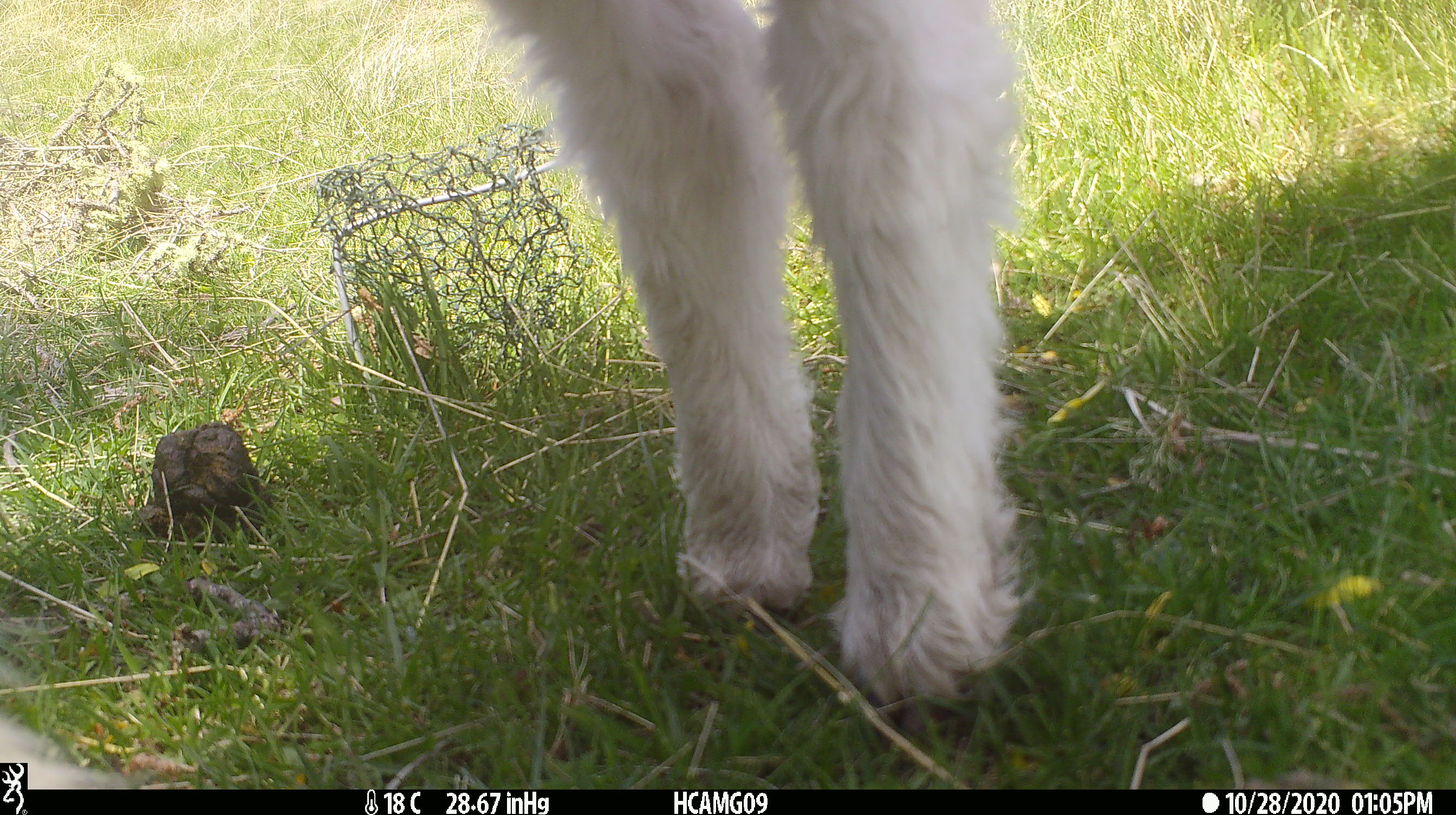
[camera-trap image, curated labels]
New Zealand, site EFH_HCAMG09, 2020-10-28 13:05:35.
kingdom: Animalia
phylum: Chordata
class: Mammalia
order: Artiodactyla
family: Bovidae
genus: Ovis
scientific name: Ovis aries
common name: domestic sheep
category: sheep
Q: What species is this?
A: Sheep (domestic sheep) (Ovis aries).